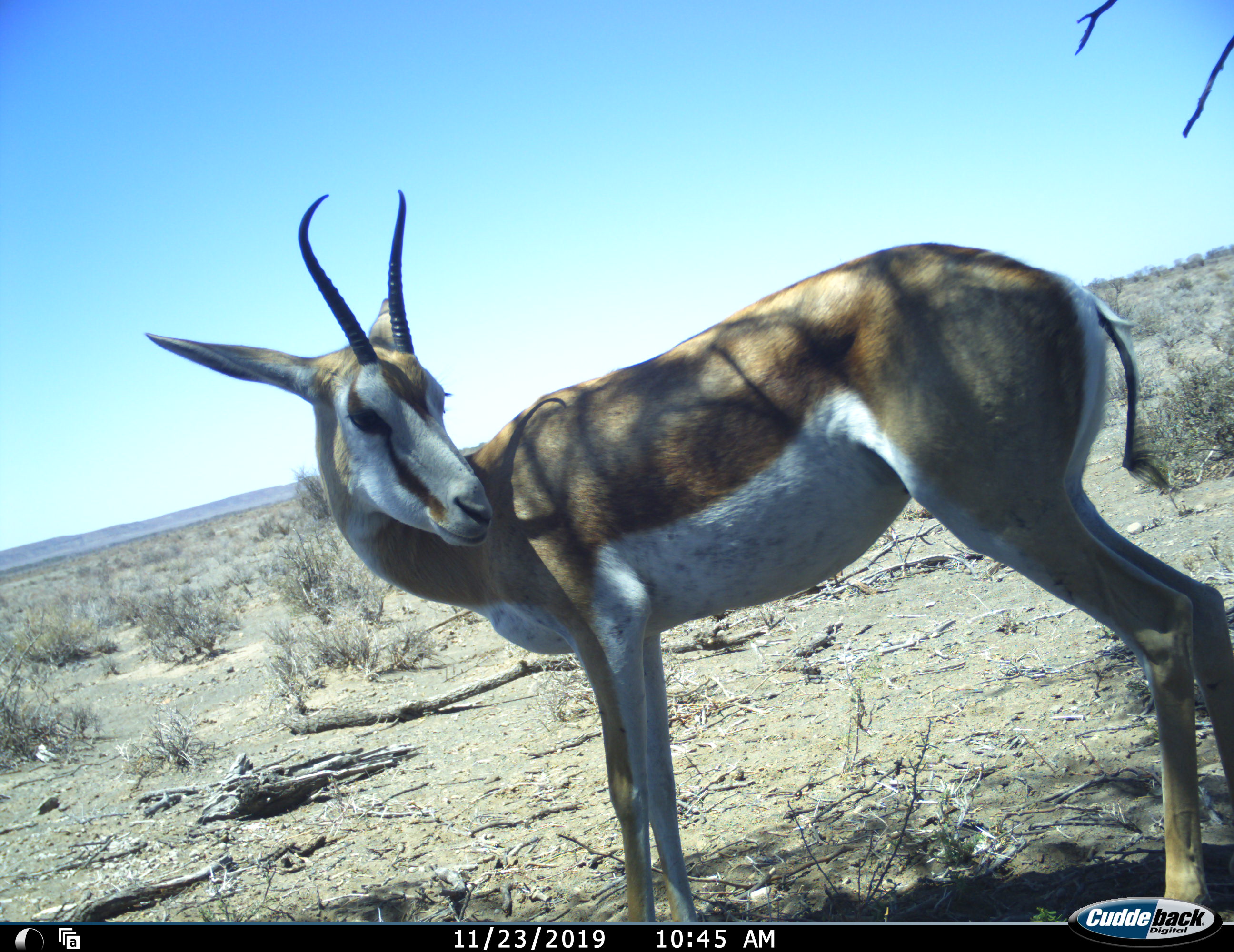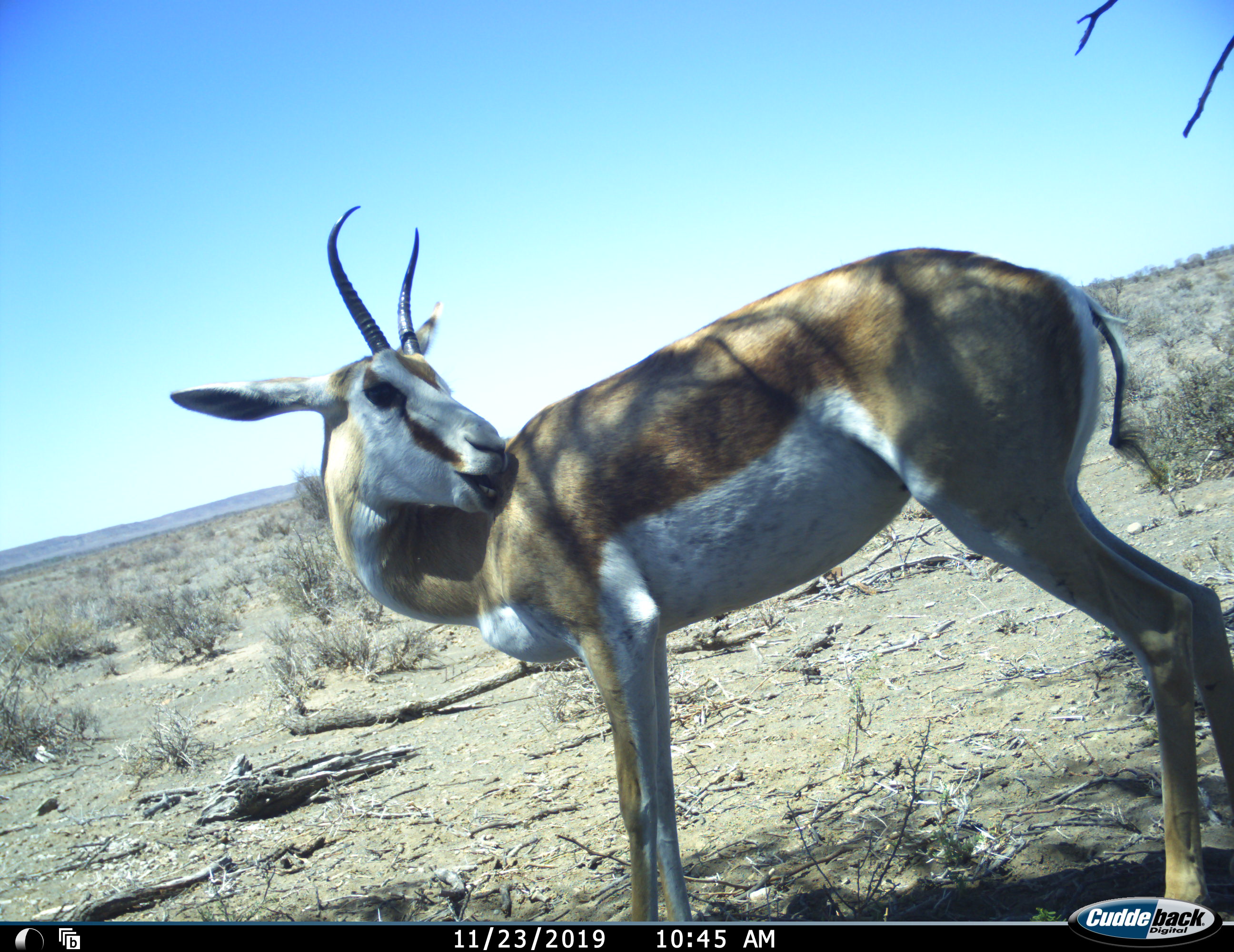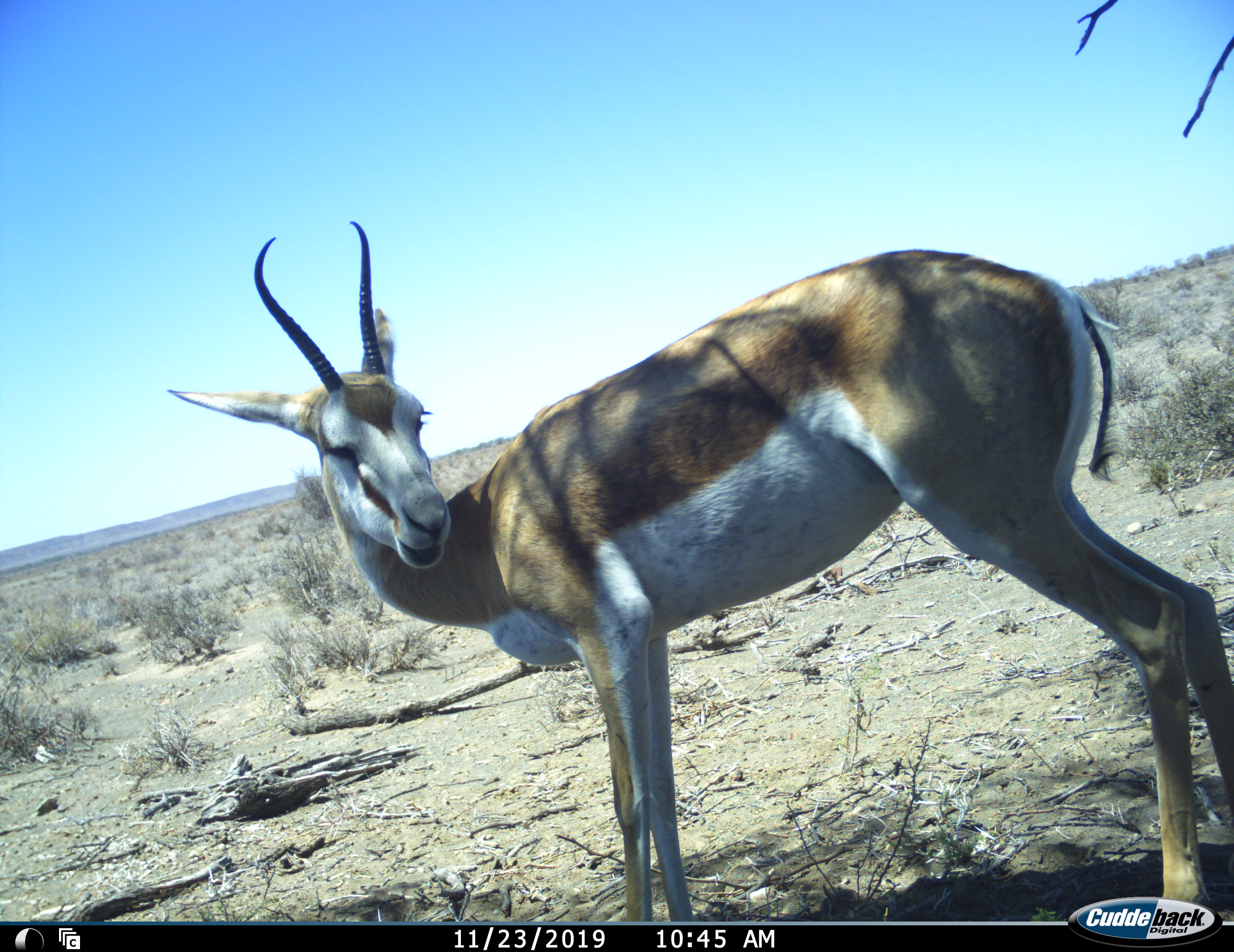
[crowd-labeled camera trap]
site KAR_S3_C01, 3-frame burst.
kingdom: Animalia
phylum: Chordata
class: Mammalia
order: Artiodactyla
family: Bovidae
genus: Antidorcas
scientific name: Antidorcas marsupialis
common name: springbok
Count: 1.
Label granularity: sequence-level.